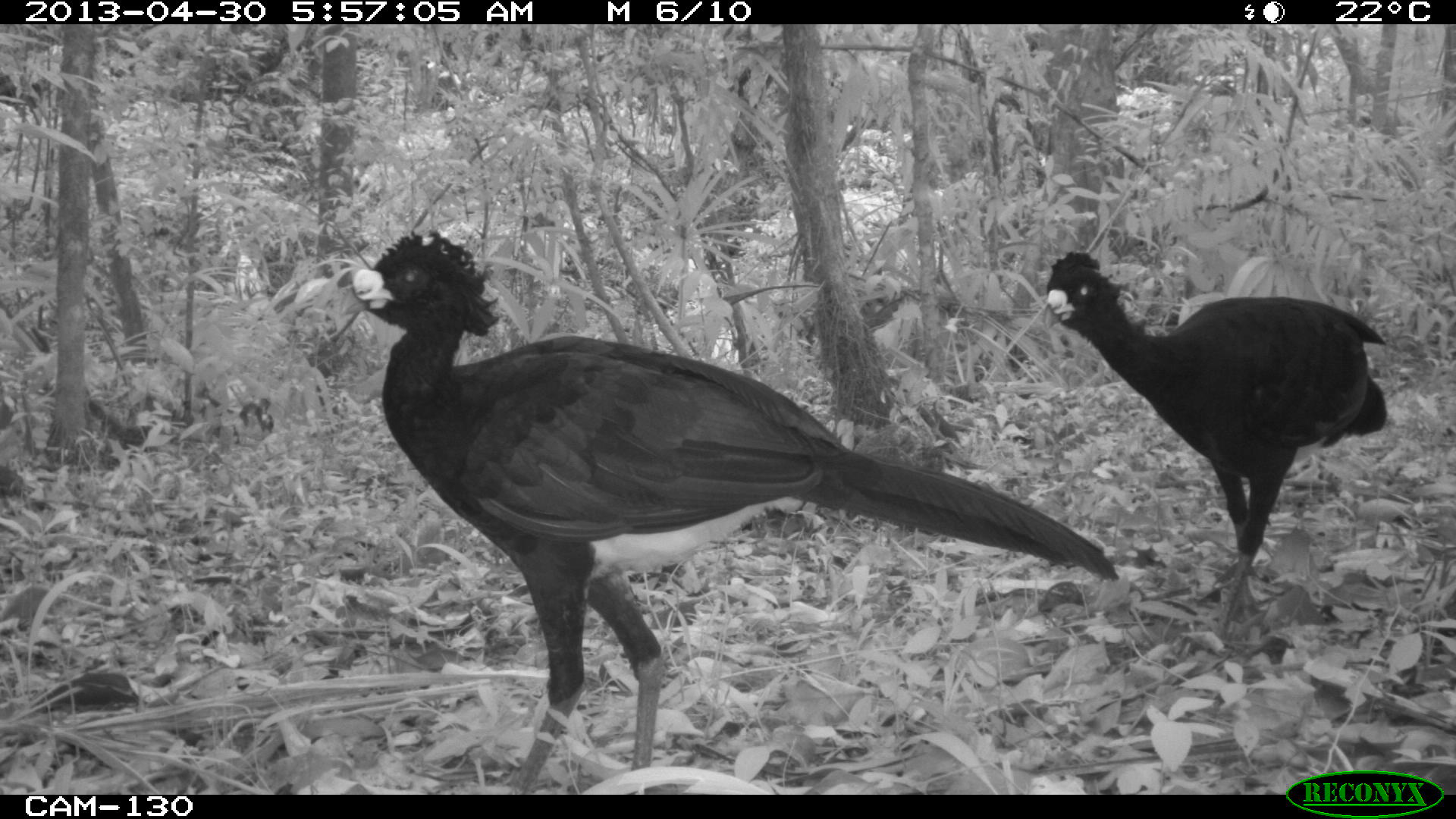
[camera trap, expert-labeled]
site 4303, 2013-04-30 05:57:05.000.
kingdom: Animalia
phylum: Chordata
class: Aves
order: Galliformes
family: Cracidae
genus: Crax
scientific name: Crax rubra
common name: great curassow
Crax rubra (great curassow), count 2, sex male.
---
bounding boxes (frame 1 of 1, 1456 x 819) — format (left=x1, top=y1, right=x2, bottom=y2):
crax rubra: (left=334, top=223, right=1119, bottom=793); (left=1039, top=246, right=1390, bottom=651)